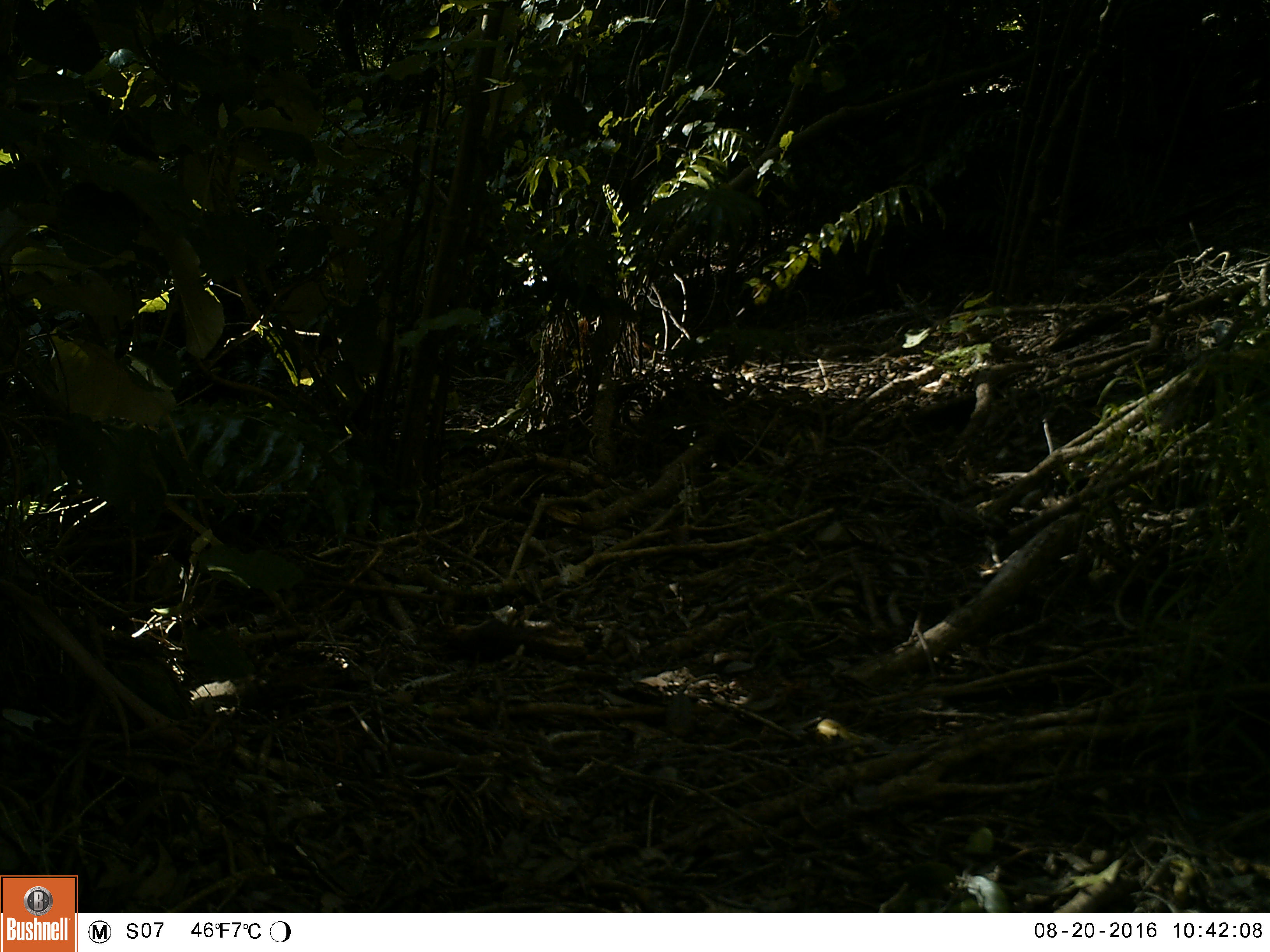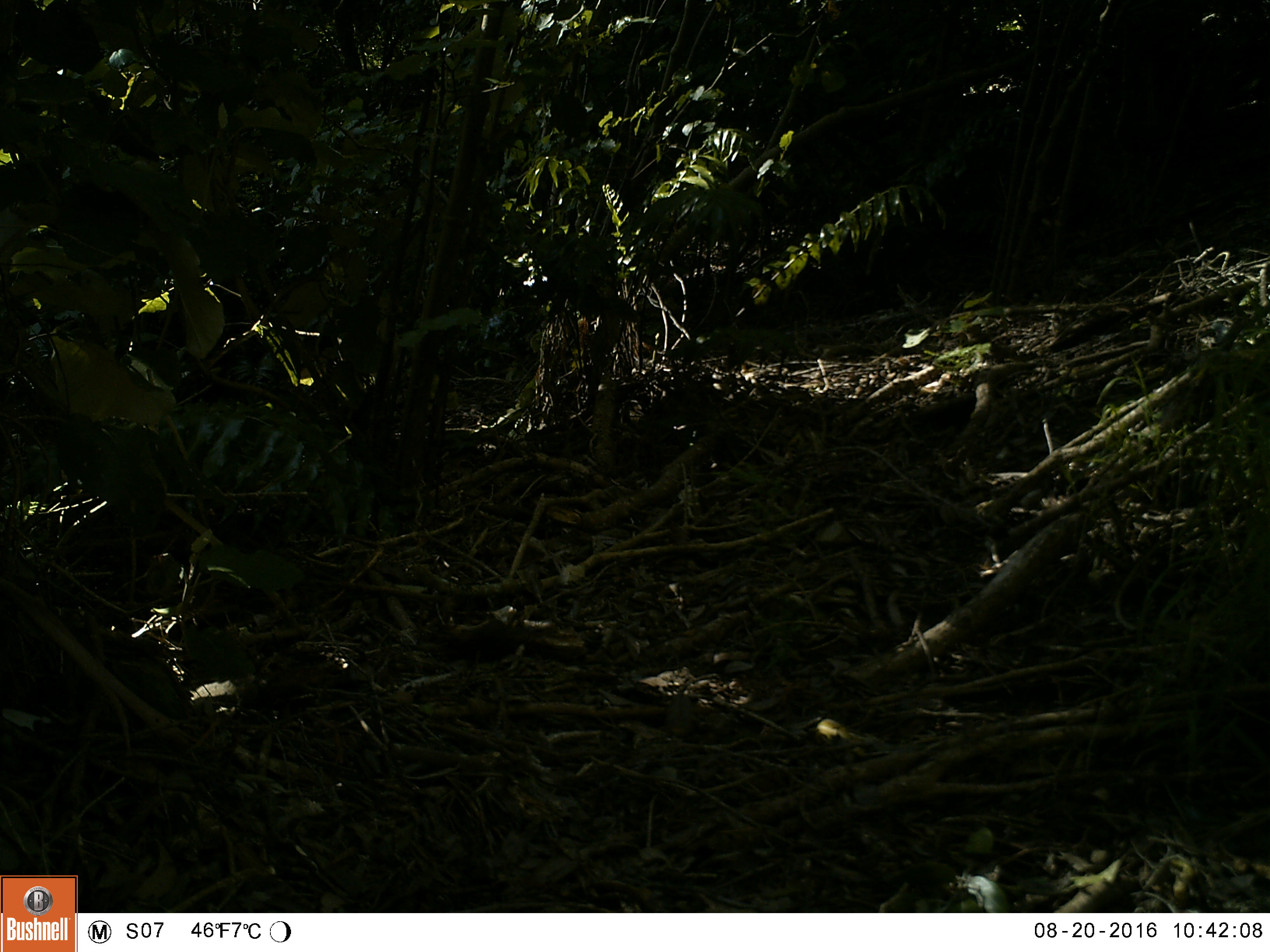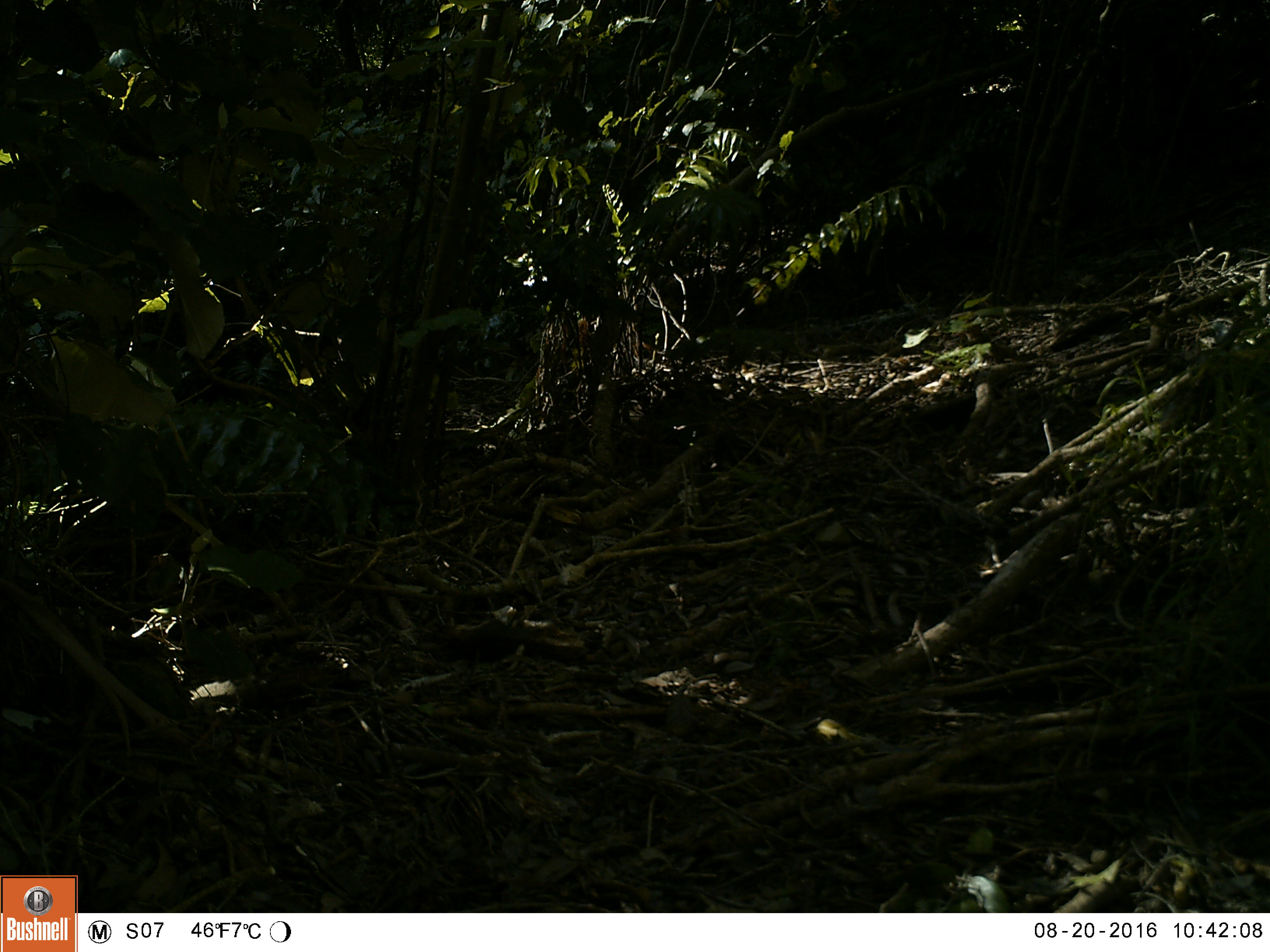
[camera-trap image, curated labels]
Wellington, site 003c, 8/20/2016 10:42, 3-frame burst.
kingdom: Animalia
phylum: Chordata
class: Aves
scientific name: Aves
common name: bird